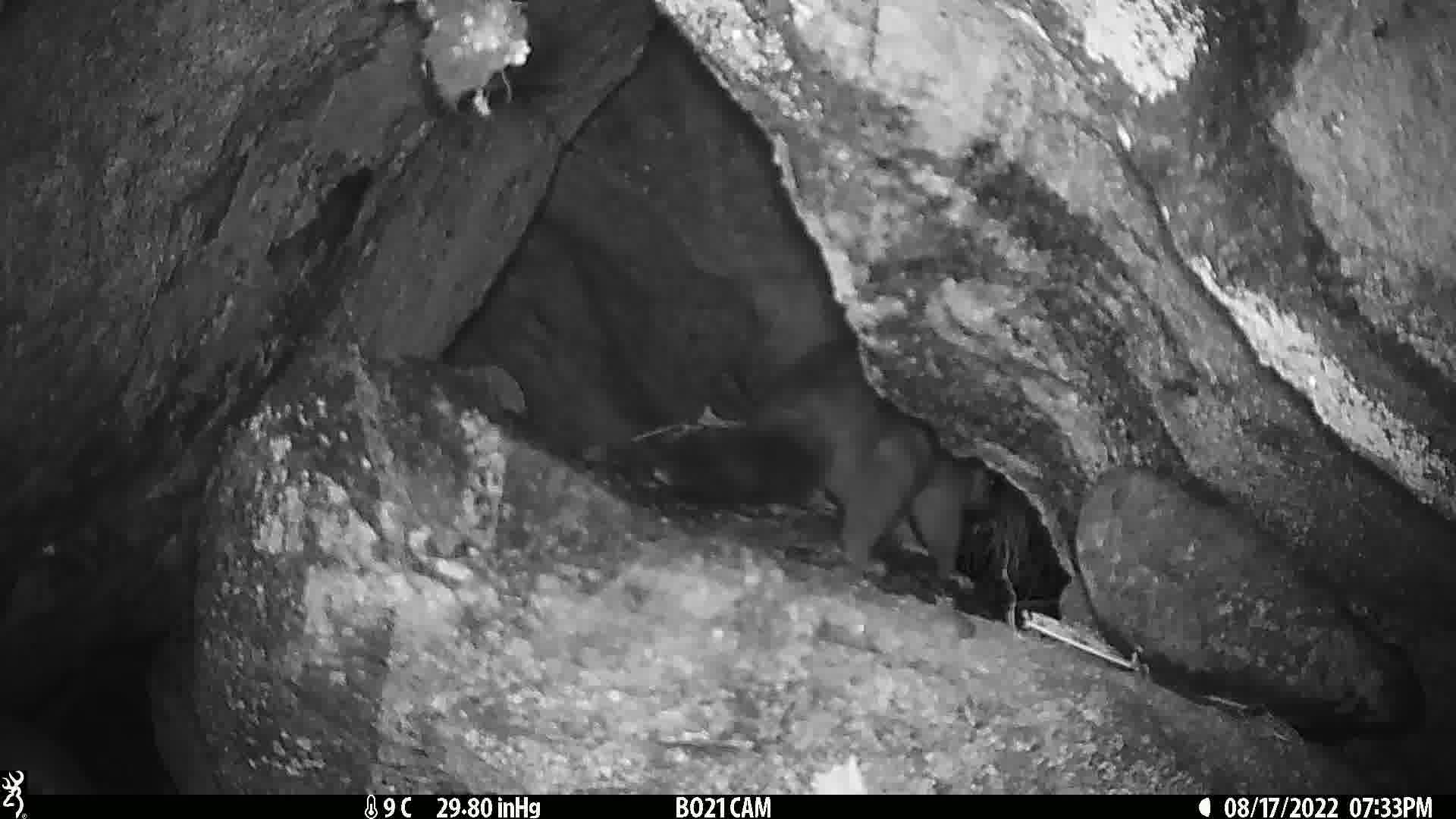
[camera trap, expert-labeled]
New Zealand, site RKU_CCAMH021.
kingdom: Animalia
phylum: Chordata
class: Mammalia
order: Diprotodontia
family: Phalangeridae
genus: Trichosurus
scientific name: Trichosurus vulpecula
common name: common brushtail possum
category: possum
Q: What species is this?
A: Possum (common brushtail possum) (Trichosurus vulpecula).